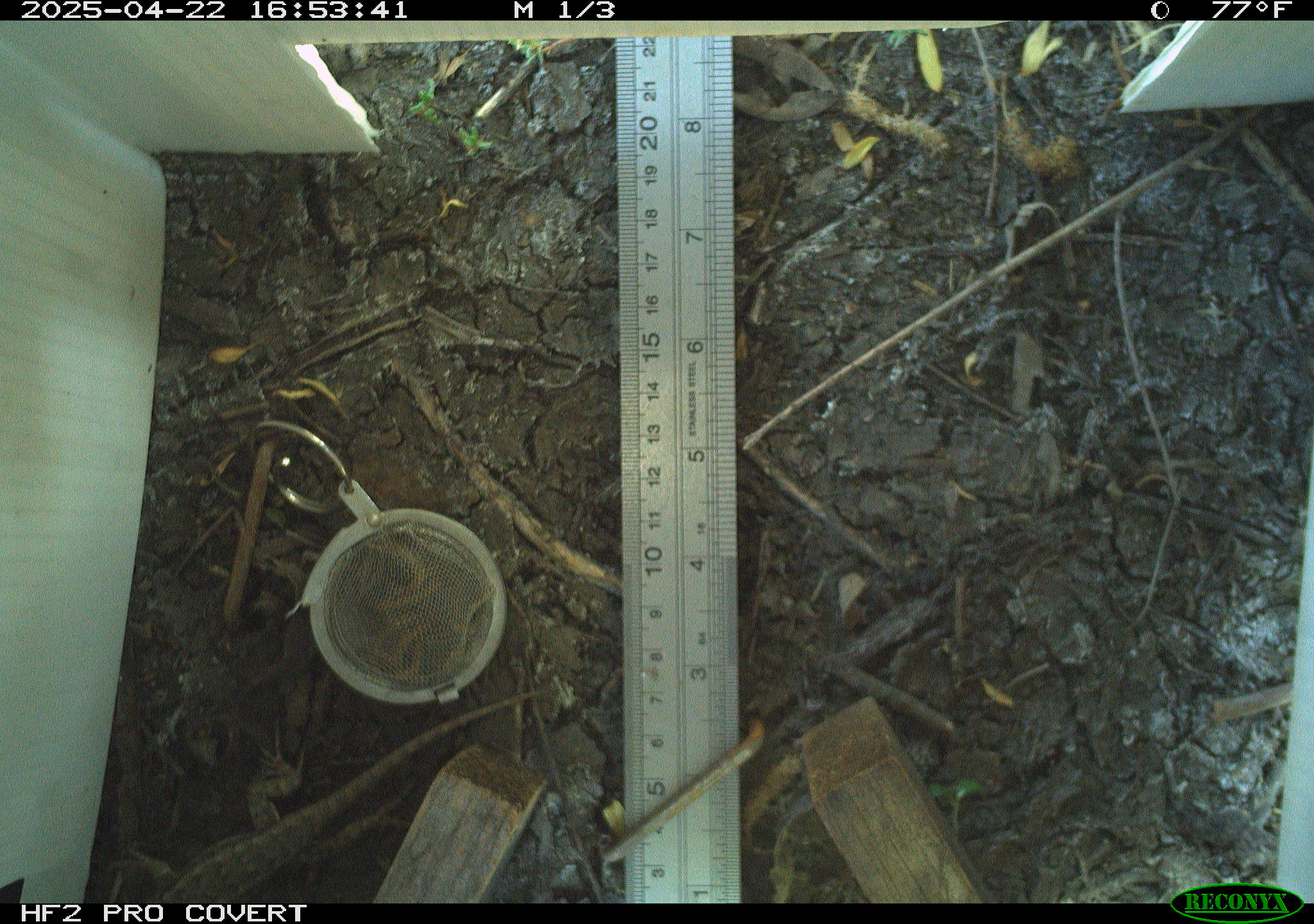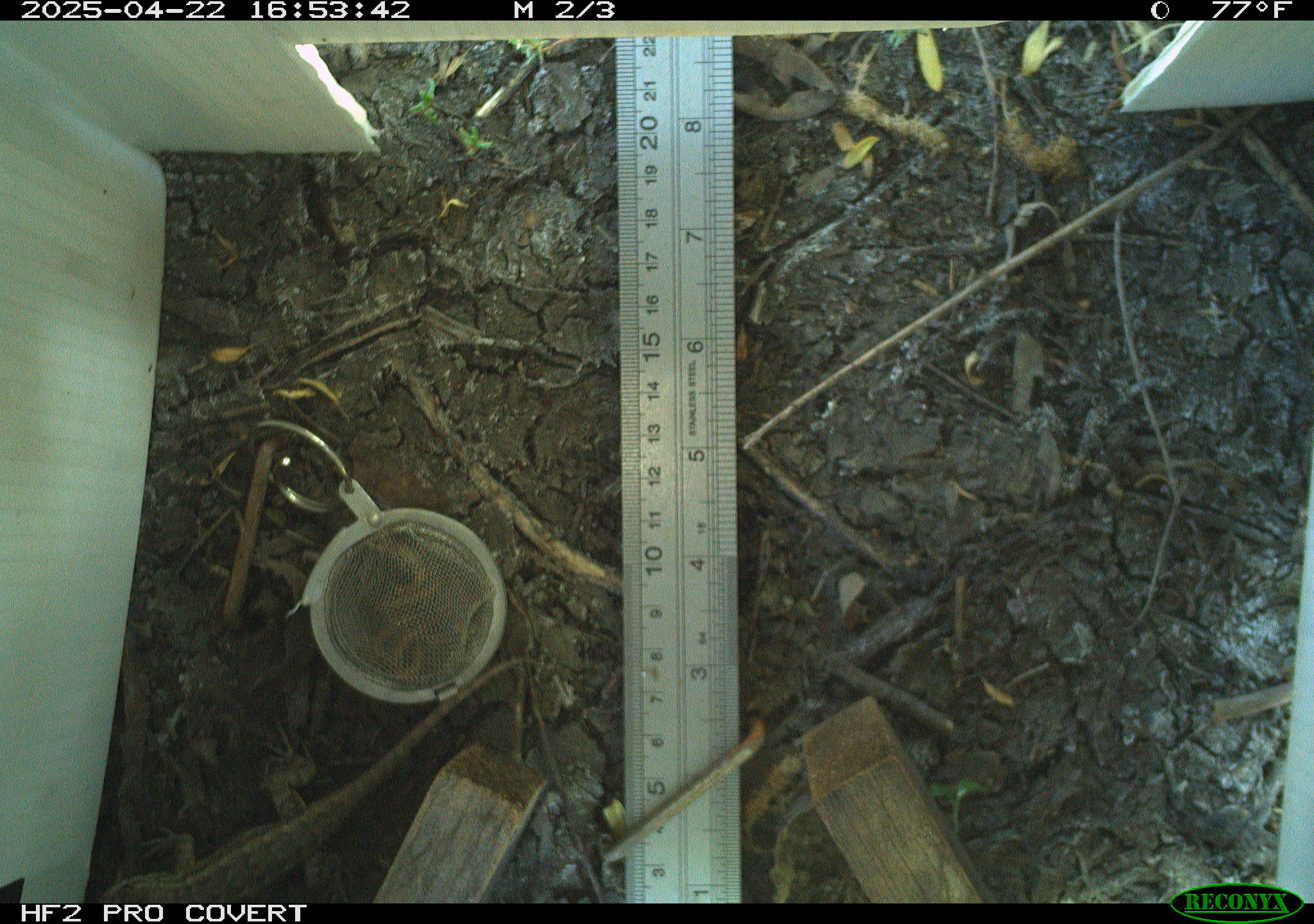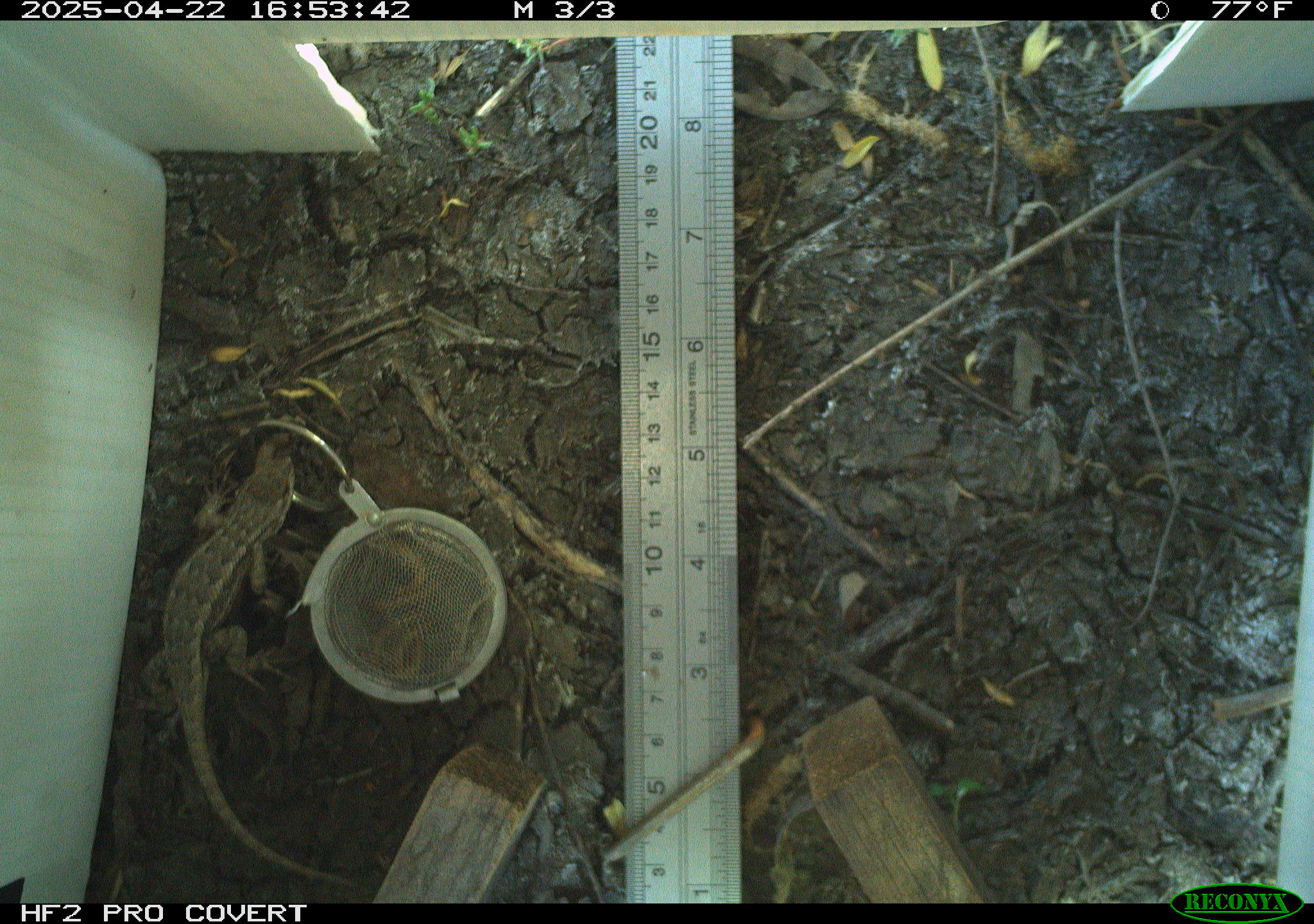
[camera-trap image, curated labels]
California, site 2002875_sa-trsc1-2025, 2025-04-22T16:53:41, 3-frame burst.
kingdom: Animalia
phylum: Chordata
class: Reptilia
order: Squamata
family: Phrynosomatidae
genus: Sceloporus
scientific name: Sceloporus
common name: spiny lizards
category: sceloporus species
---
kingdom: Animalia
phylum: Chordata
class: Reptilia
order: Squamata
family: Phrynosomatidae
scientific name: Phrynosomatidae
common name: north american spiny lizards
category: sceloporus/uta species